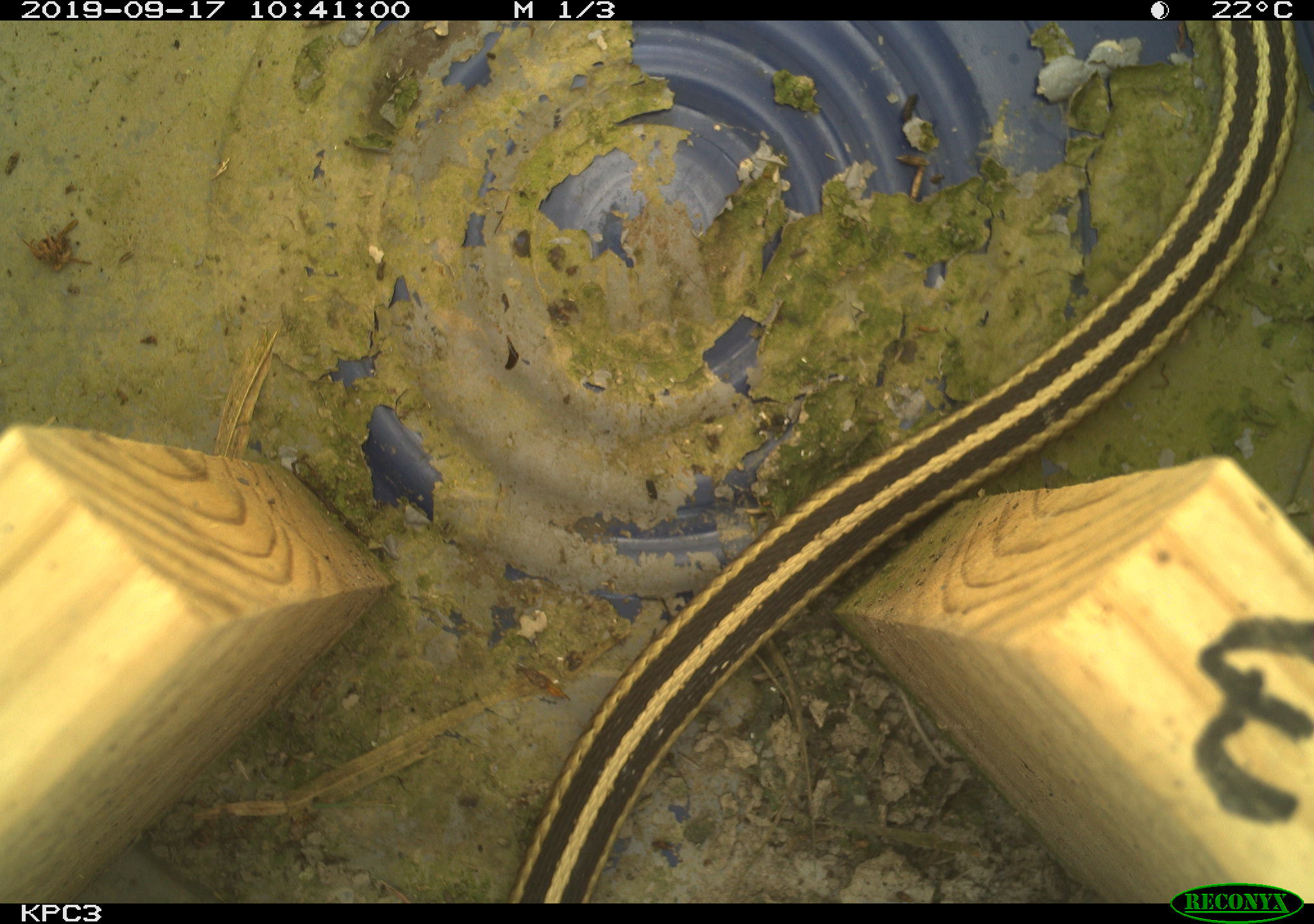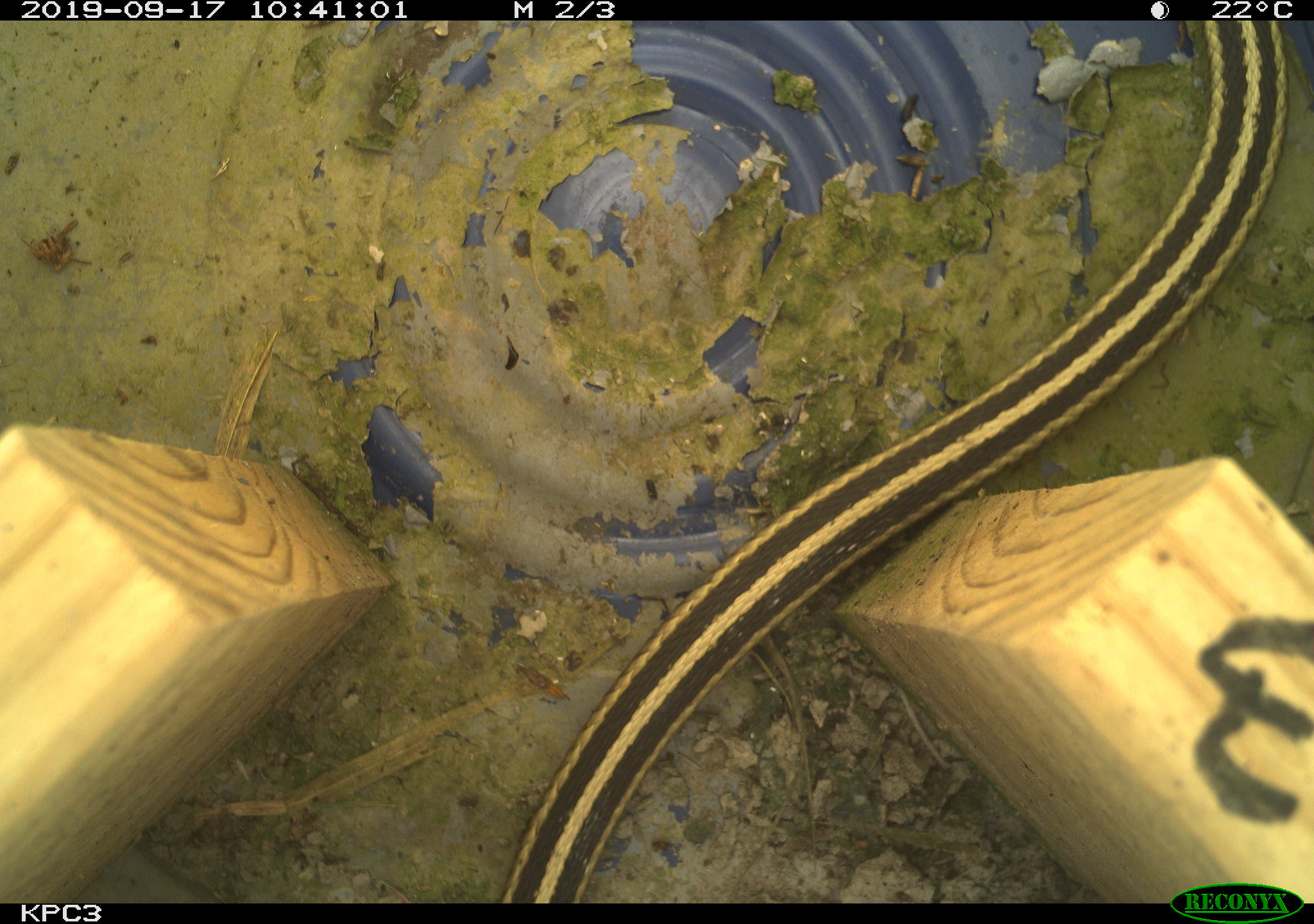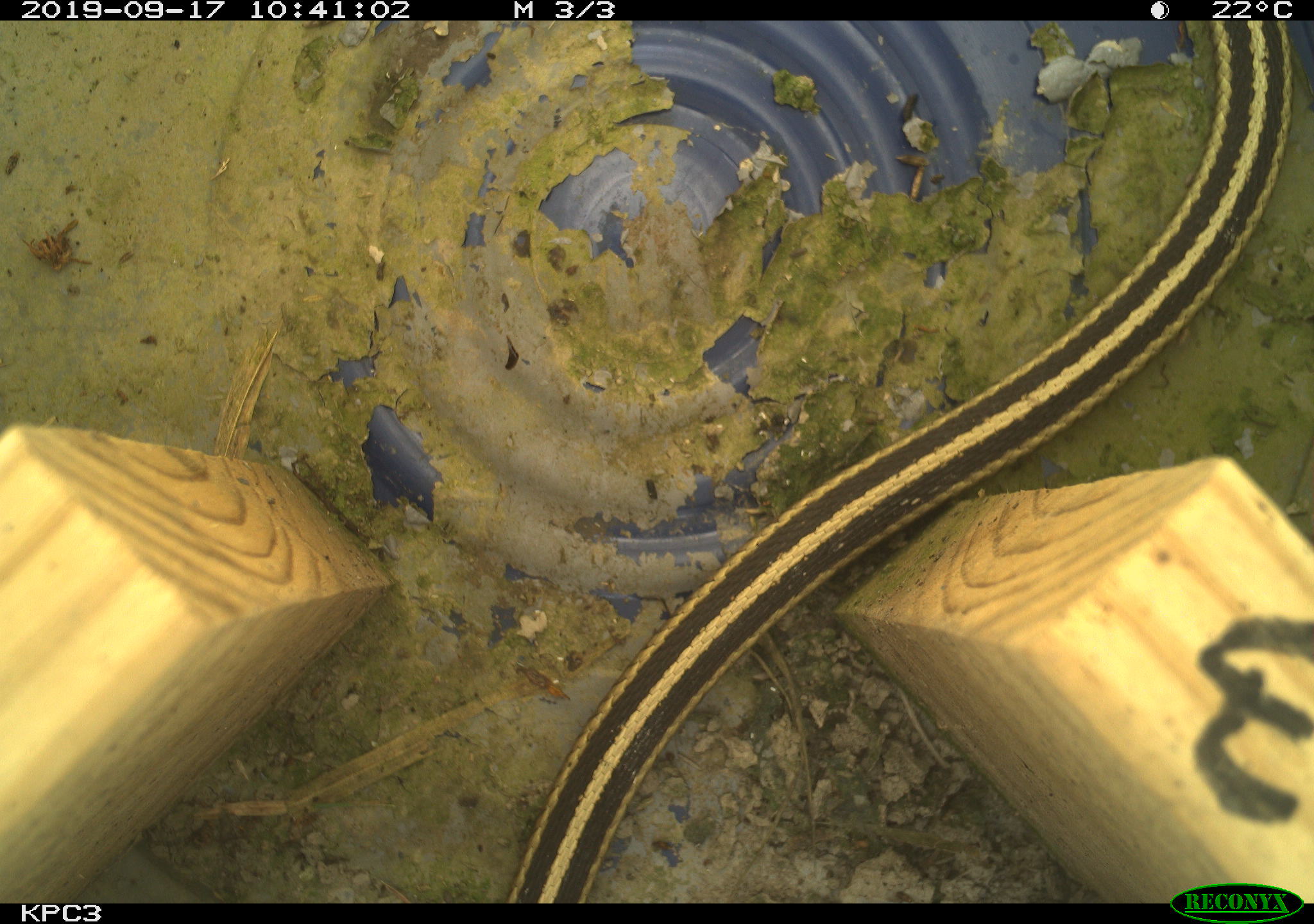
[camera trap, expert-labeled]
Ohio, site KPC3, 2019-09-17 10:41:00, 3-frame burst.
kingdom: Animalia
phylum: Chordata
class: Reptilia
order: Squamata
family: Colubridae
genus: Thamnophis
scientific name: Thamnophis sirtalis sirtalis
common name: eastern gartersnake